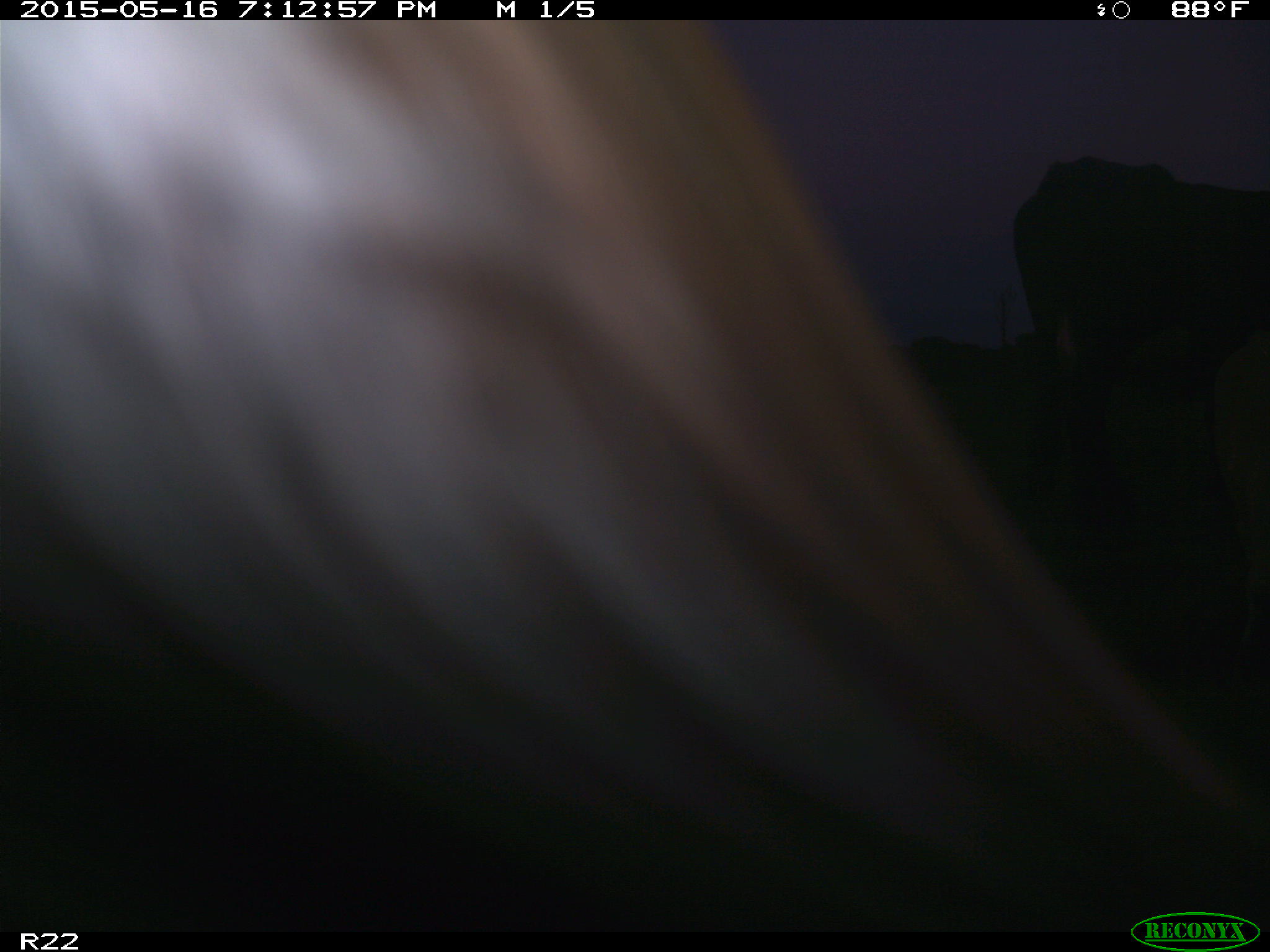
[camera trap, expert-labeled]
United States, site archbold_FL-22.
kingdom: Animalia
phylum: Chordata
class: Mammalia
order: Artiodactyla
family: Bovidae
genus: Bos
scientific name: Bos taurus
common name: domestic cow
Bos taurus (domestic cow).